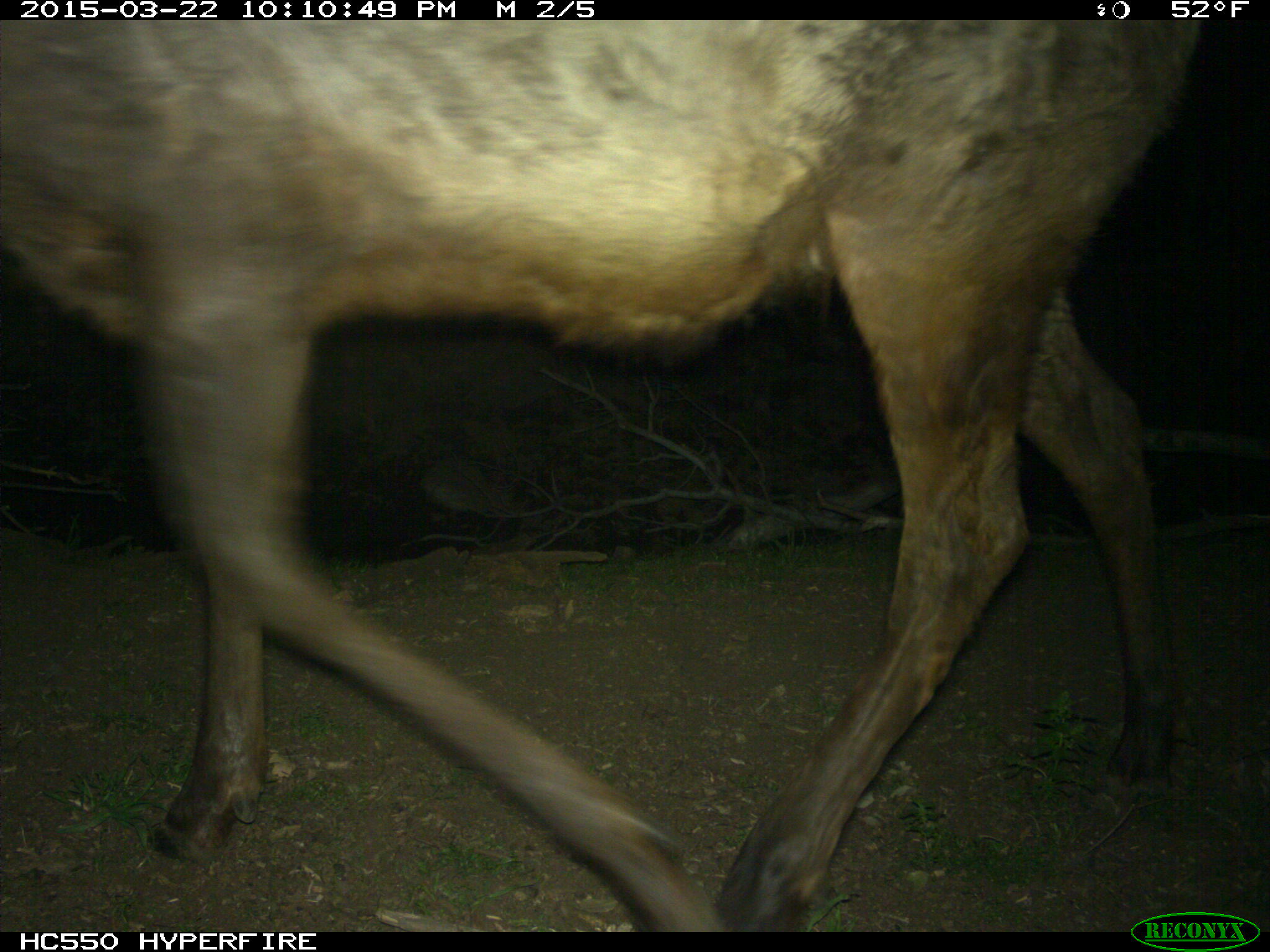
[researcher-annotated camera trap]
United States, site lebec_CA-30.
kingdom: Animalia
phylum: Chordata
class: Mammalia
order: Artiodactyla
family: Cervidae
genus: Cervus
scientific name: Cervus canadensis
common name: elk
Cervus canadensis (elk).